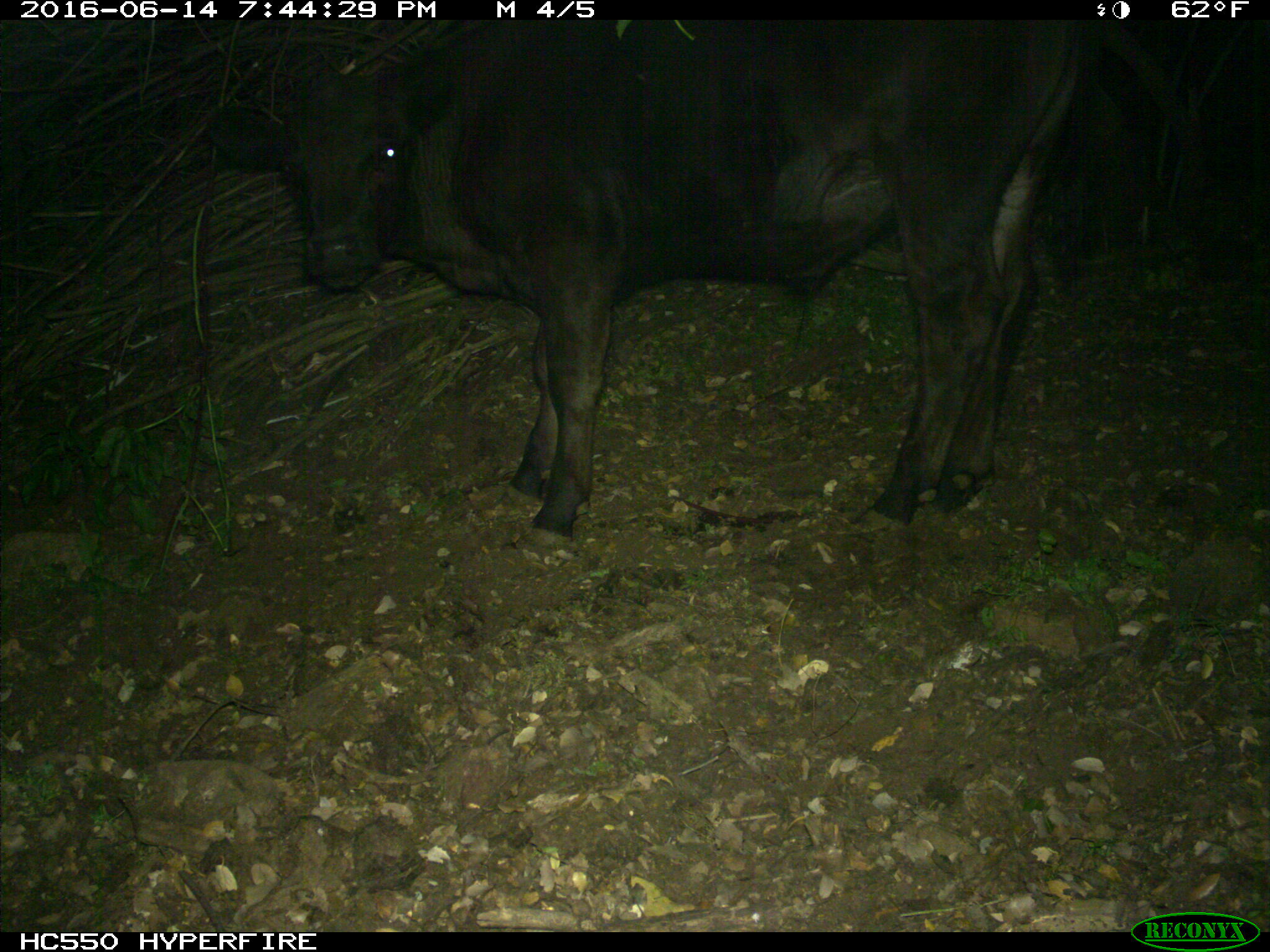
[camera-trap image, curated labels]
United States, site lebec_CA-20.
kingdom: Animalia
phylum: Chordata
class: Mammalia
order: Artiodactyla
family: Bovidae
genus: Bos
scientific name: Bos taurus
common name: domestic cow